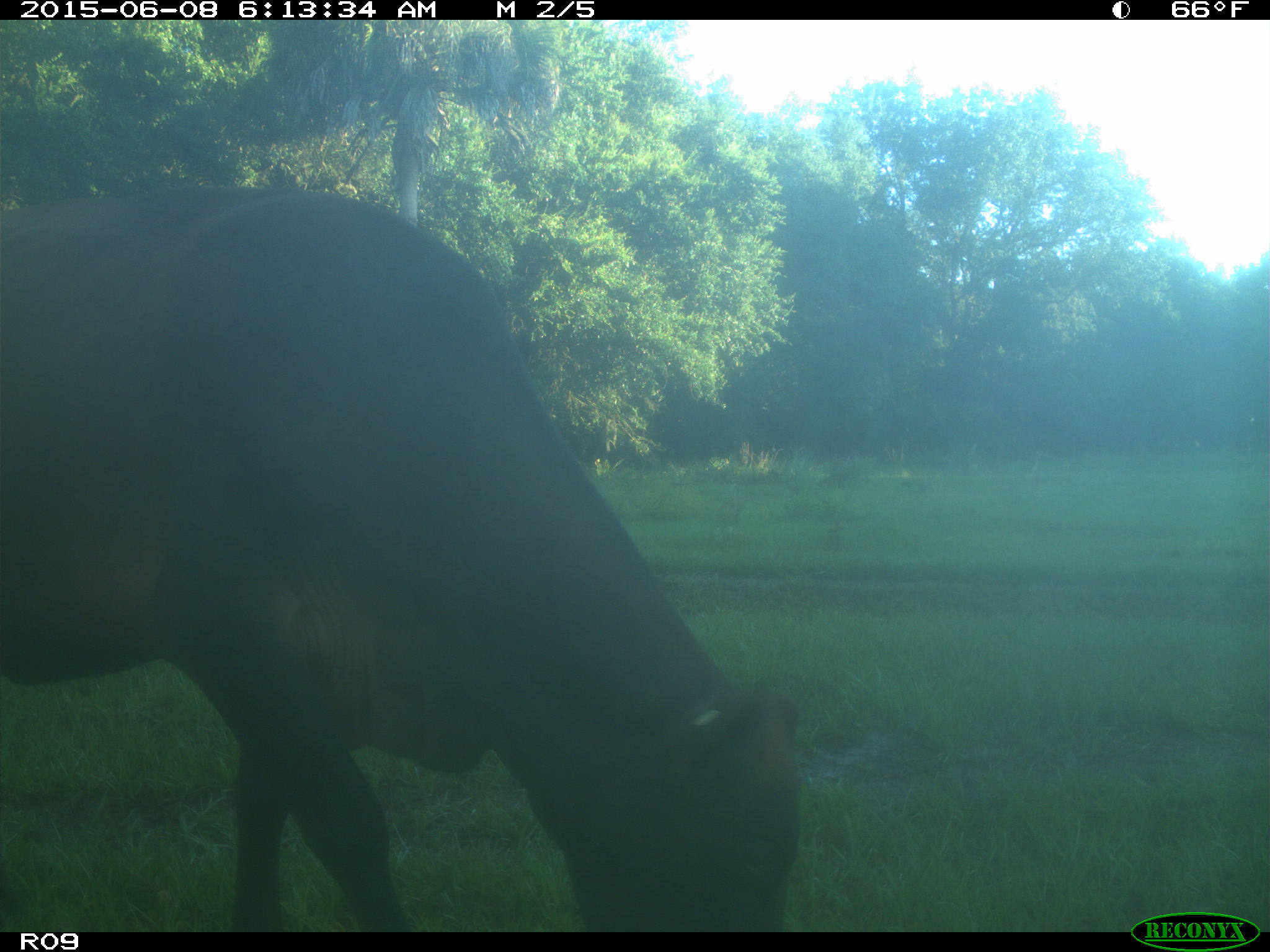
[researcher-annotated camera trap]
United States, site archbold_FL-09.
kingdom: Animalia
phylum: Chordata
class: Mammalia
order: Artiodactyla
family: Bovidae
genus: Bos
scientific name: Bos taurus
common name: domestic cow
Bos taurus (domestic cow).